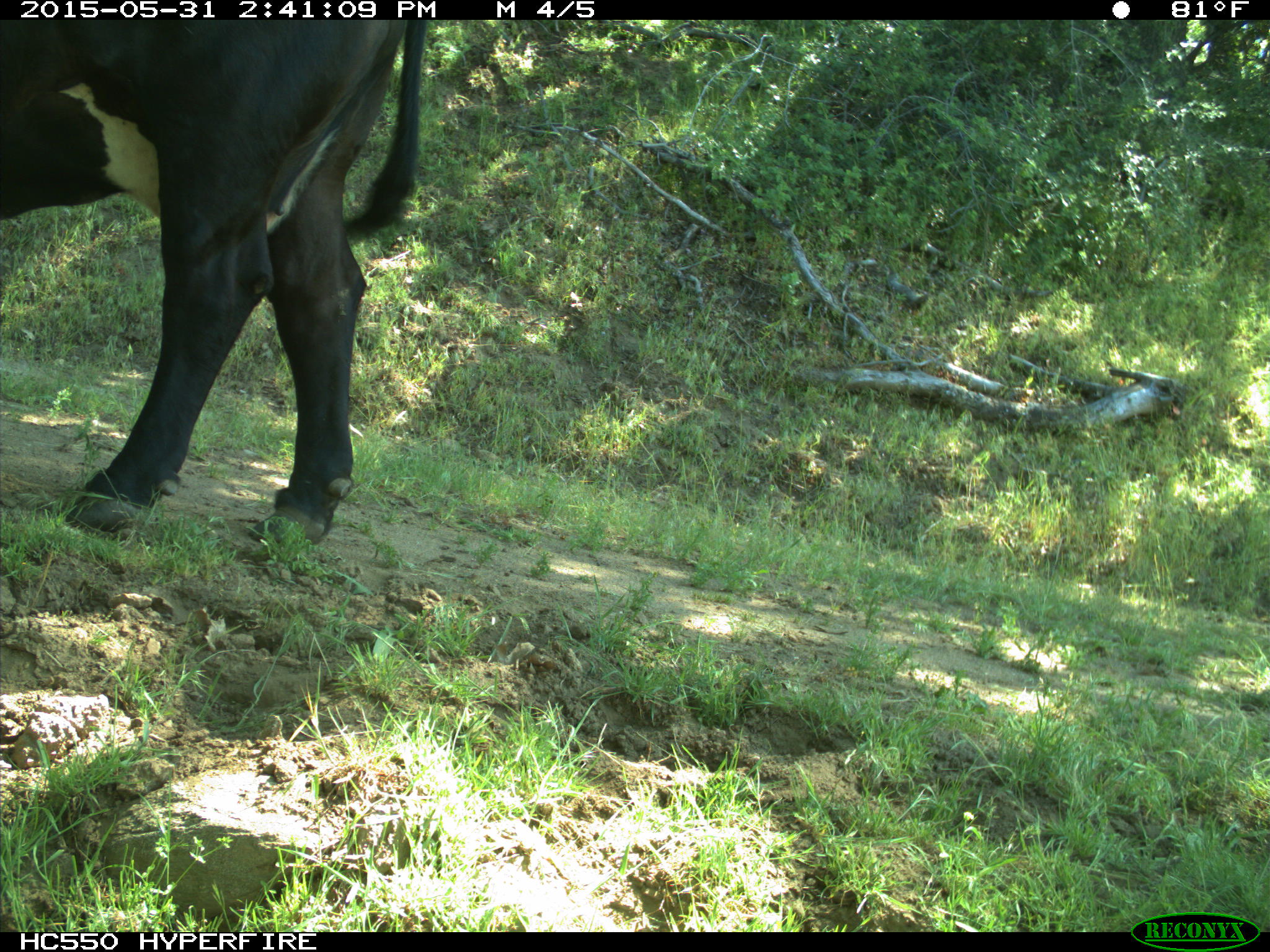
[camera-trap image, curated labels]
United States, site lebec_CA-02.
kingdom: Animalia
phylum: Chordata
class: Mammalia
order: Artiodactyla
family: Bovidae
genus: Bos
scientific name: Bos taurus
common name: domestic cow